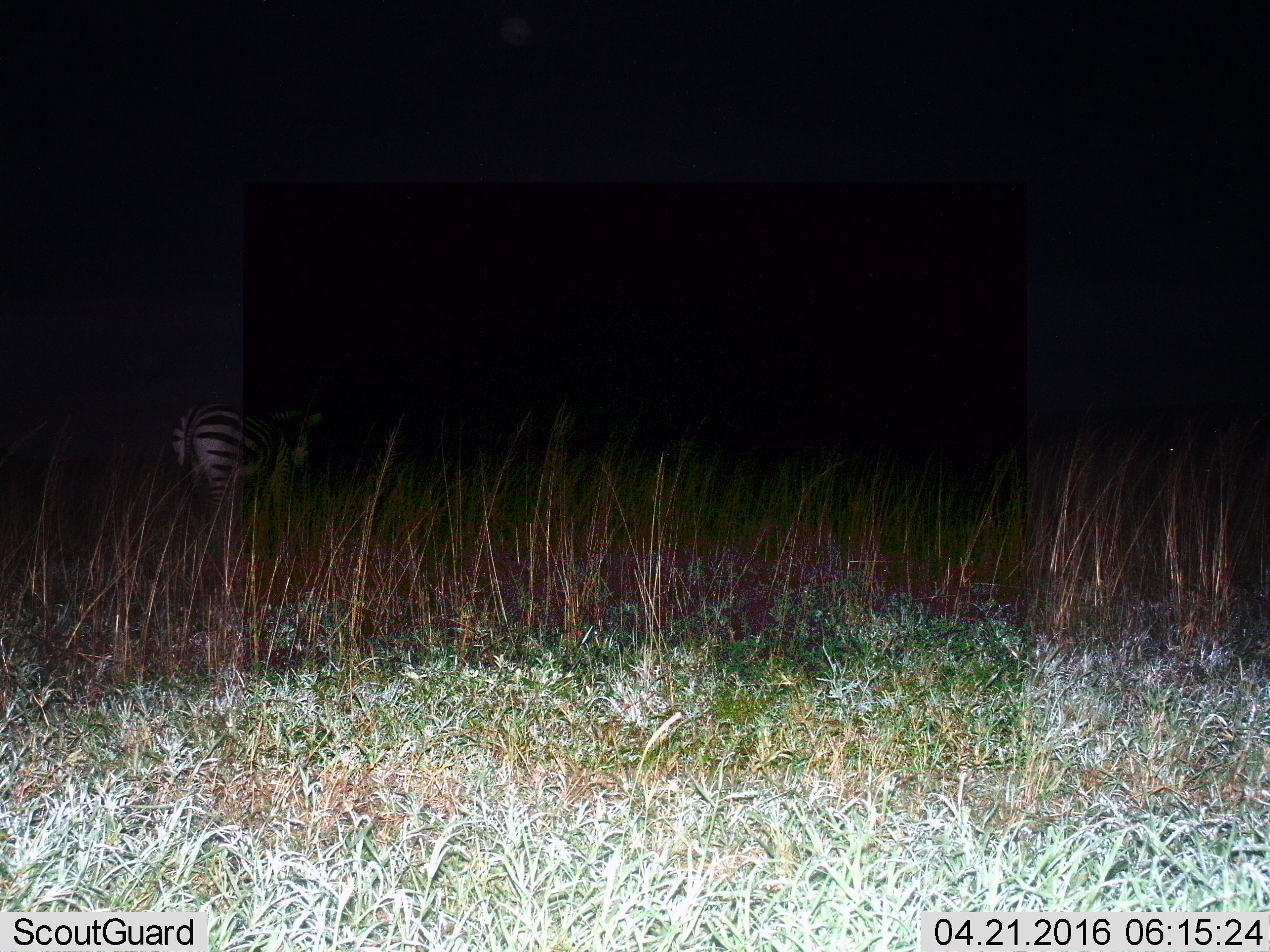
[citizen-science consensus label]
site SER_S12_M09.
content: unidentified animal